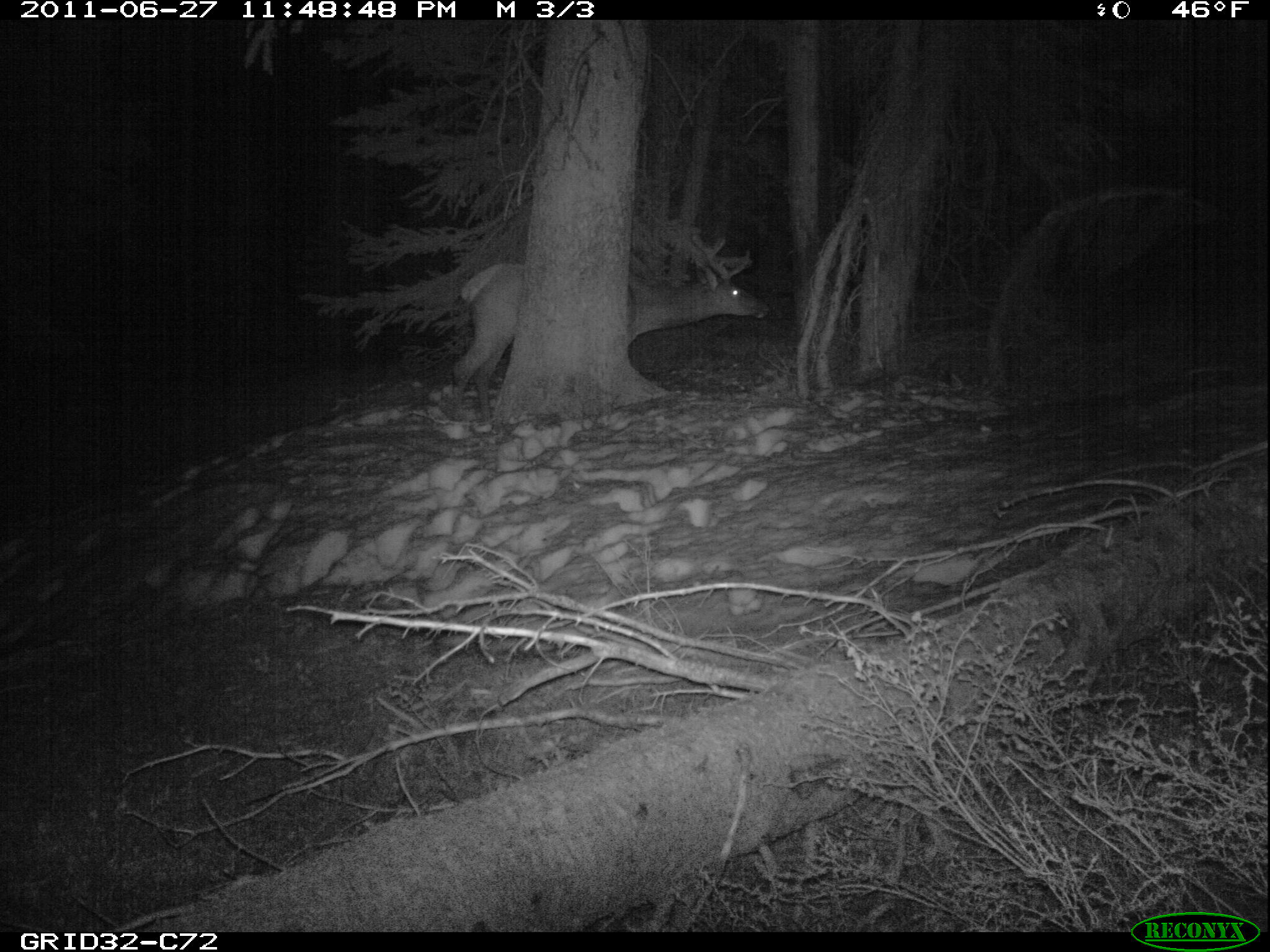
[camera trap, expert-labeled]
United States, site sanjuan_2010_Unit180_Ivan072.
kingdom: Animalia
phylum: Chordata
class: Mammalia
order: Artiodactyla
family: Cervidae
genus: Cervus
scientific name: Cervus elaphus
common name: red deer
Cervus elaphus (red deer).